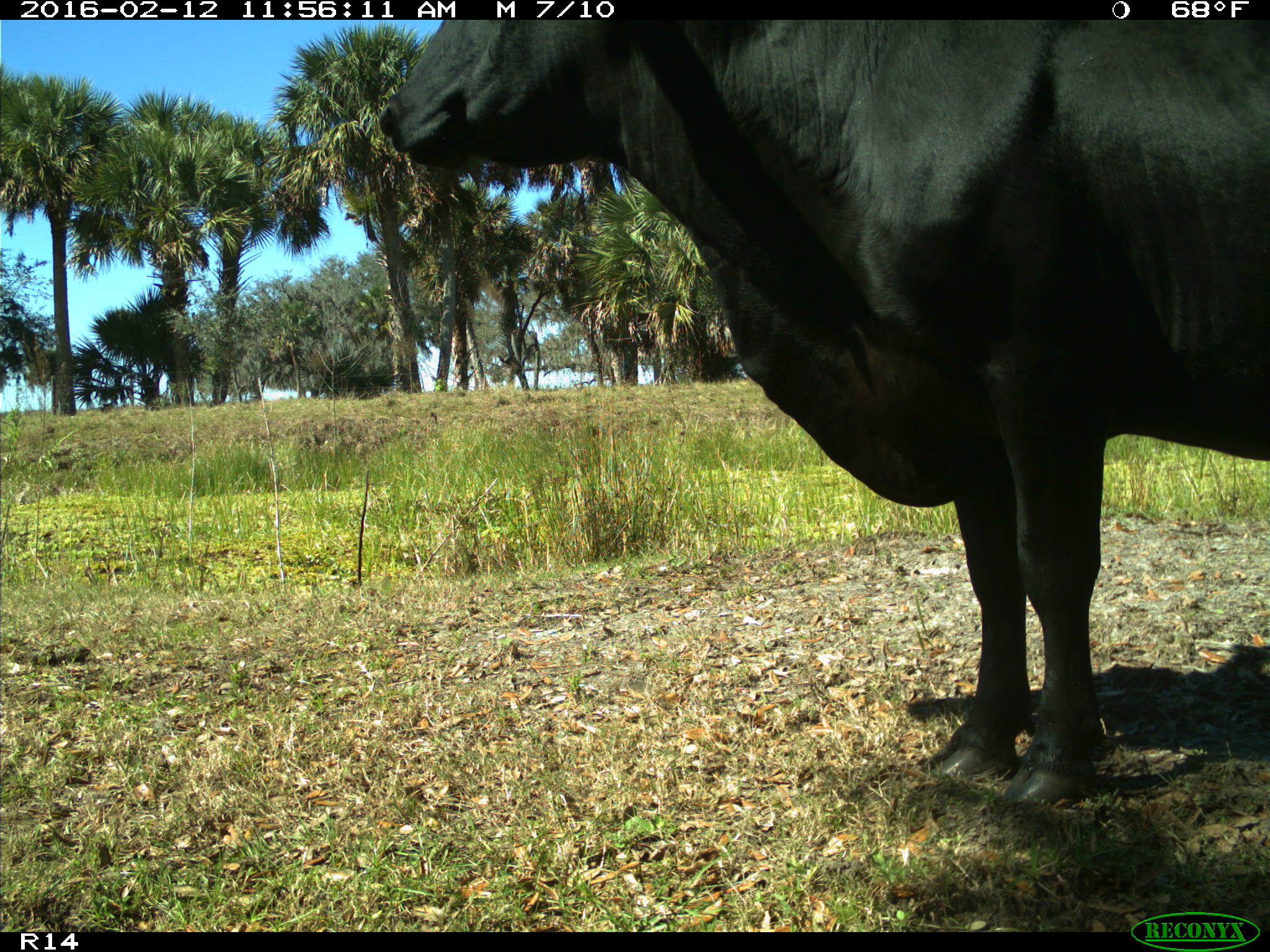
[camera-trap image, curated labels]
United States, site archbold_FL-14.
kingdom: Animalia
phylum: Chordata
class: Mammalia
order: Artiodactyla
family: Bovidae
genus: Bos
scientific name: Bos taurus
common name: domestic cow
Bos taurus (domestic cow).